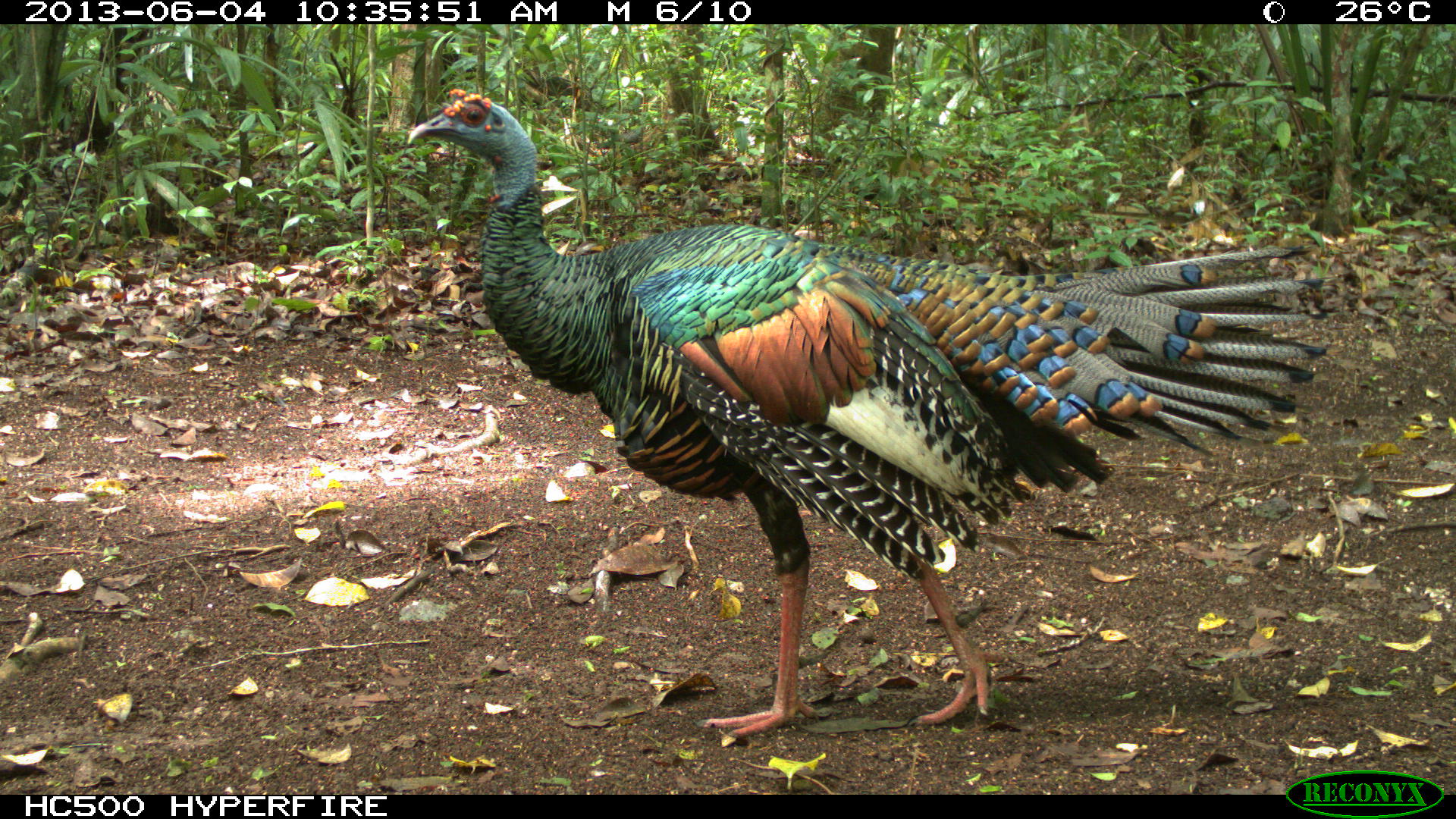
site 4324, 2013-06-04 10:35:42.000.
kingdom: Animalia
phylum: Chordata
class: Aves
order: Galliformes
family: Phasianidae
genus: Meleagris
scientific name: Meleagris ocellata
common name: ocellated turkey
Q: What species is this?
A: Meleagris ocellata (ocellated turkey).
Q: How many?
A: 1.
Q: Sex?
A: Male.